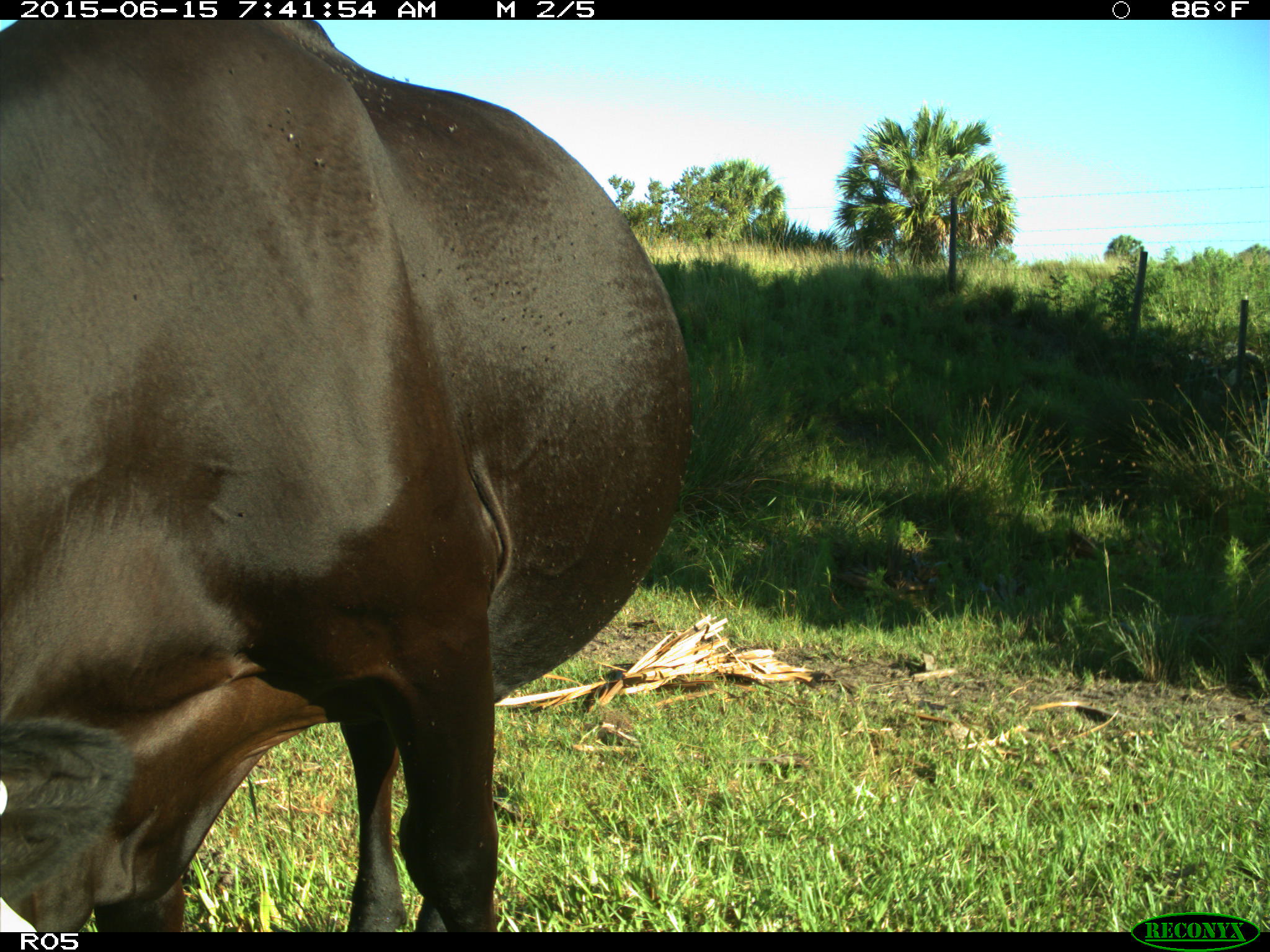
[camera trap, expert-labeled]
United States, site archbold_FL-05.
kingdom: Animalia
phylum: Chordata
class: Mammalia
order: Artiodactyla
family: Bovidae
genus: Bos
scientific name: Bos taurus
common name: domestic cow